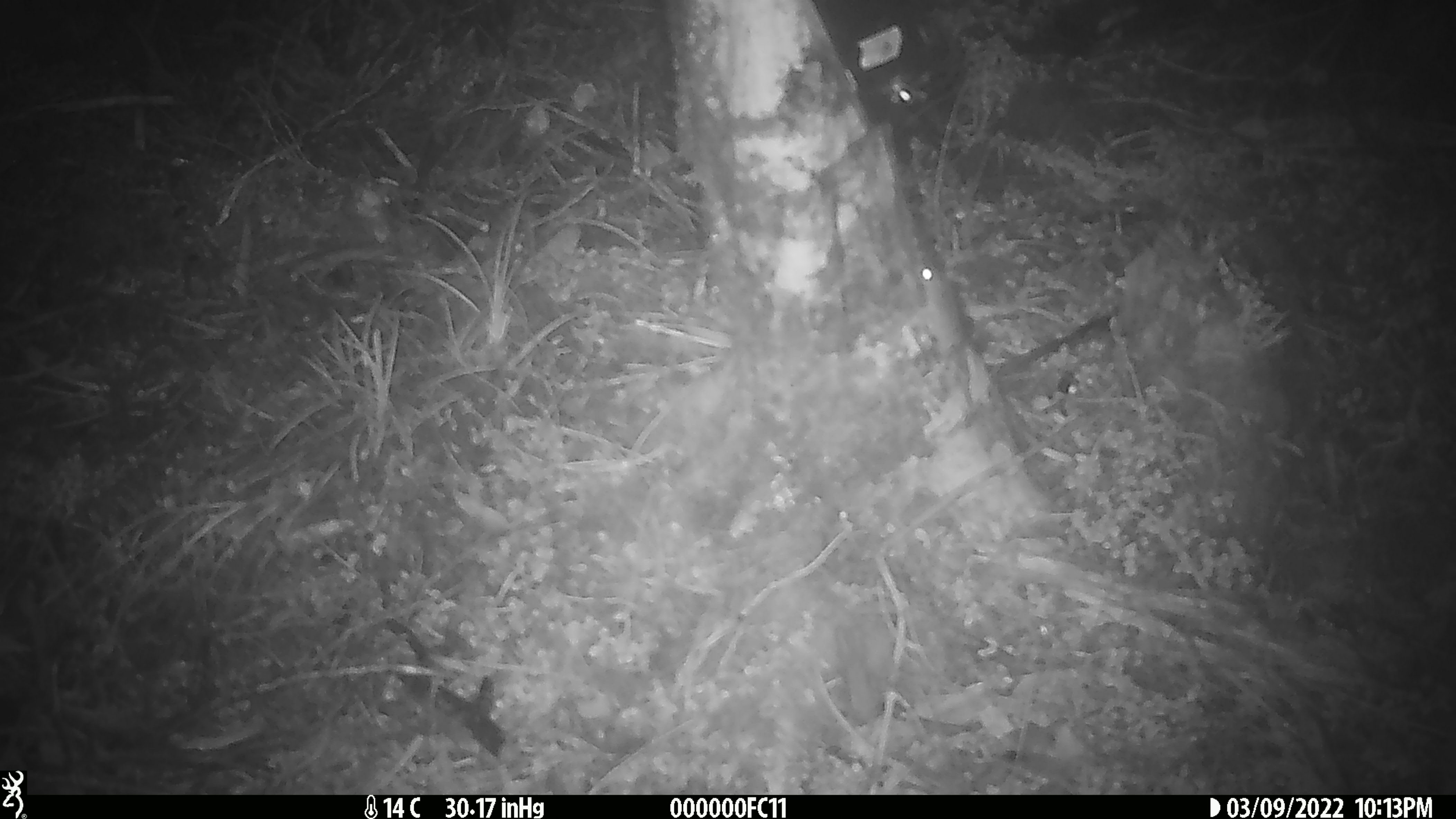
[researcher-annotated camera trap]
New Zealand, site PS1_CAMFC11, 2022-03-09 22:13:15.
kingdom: Animalia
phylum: Chordata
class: Mammalia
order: Rodentia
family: Muridae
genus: Mus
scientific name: Mus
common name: mouse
Mouse (Mus).